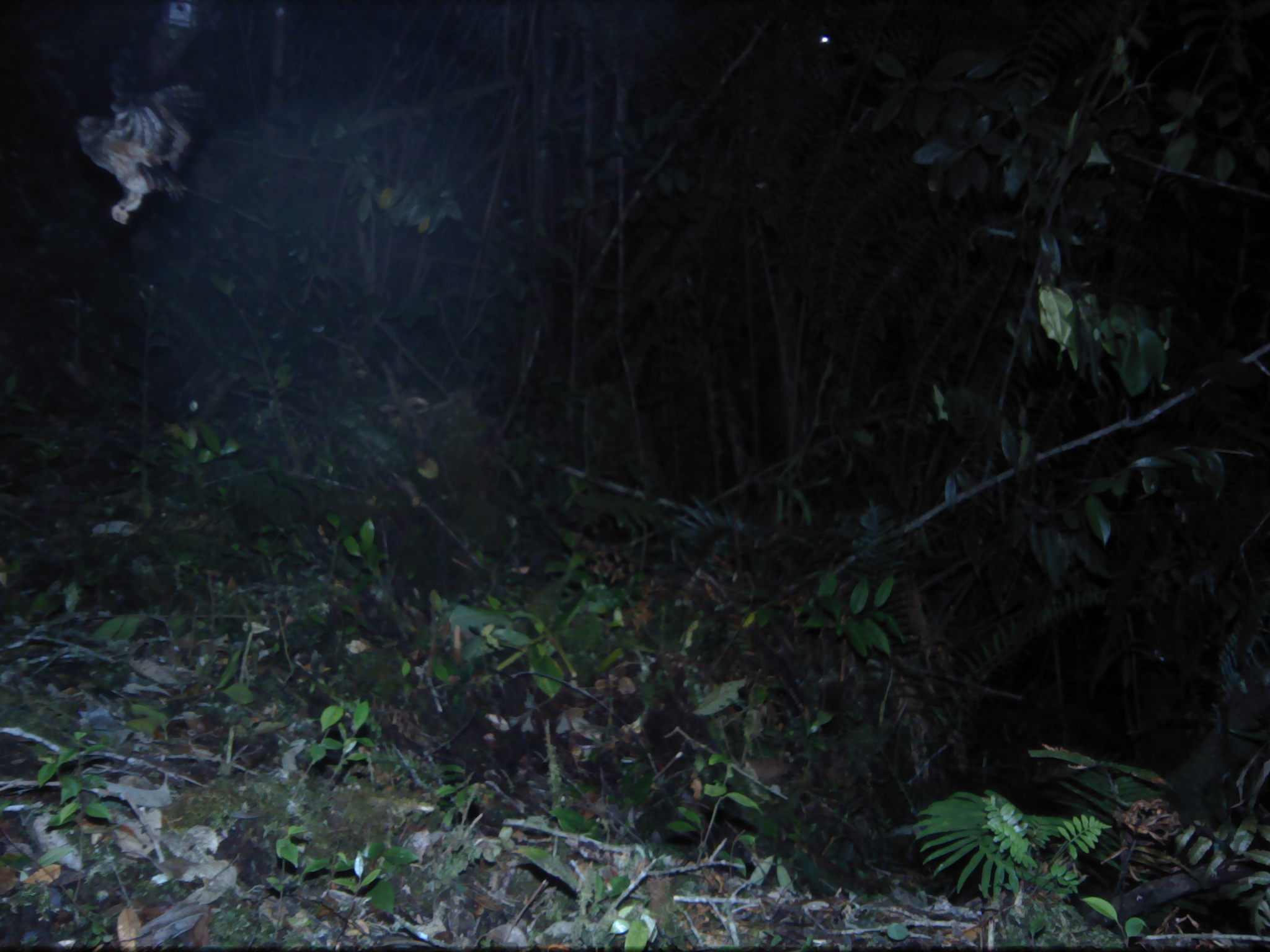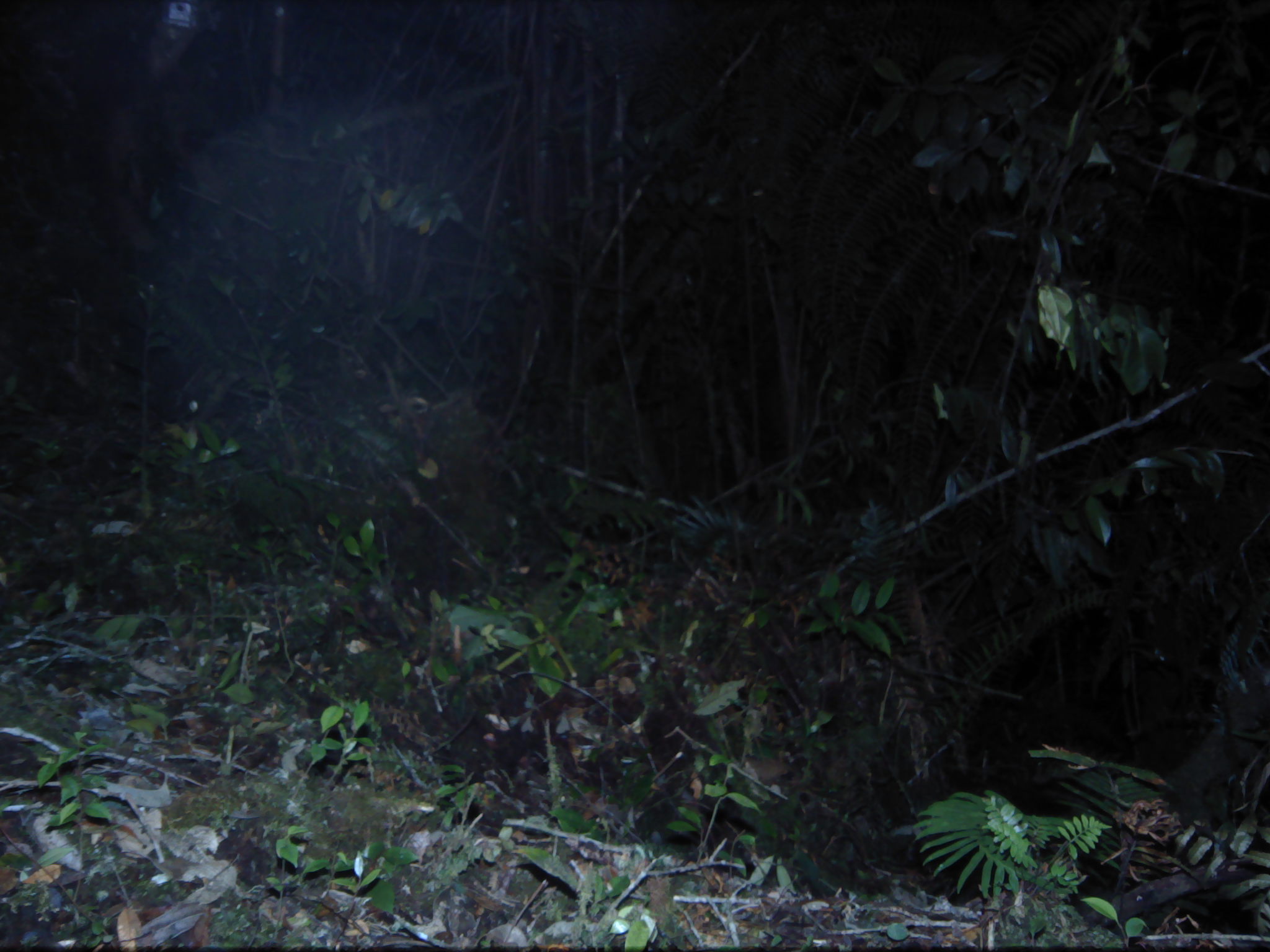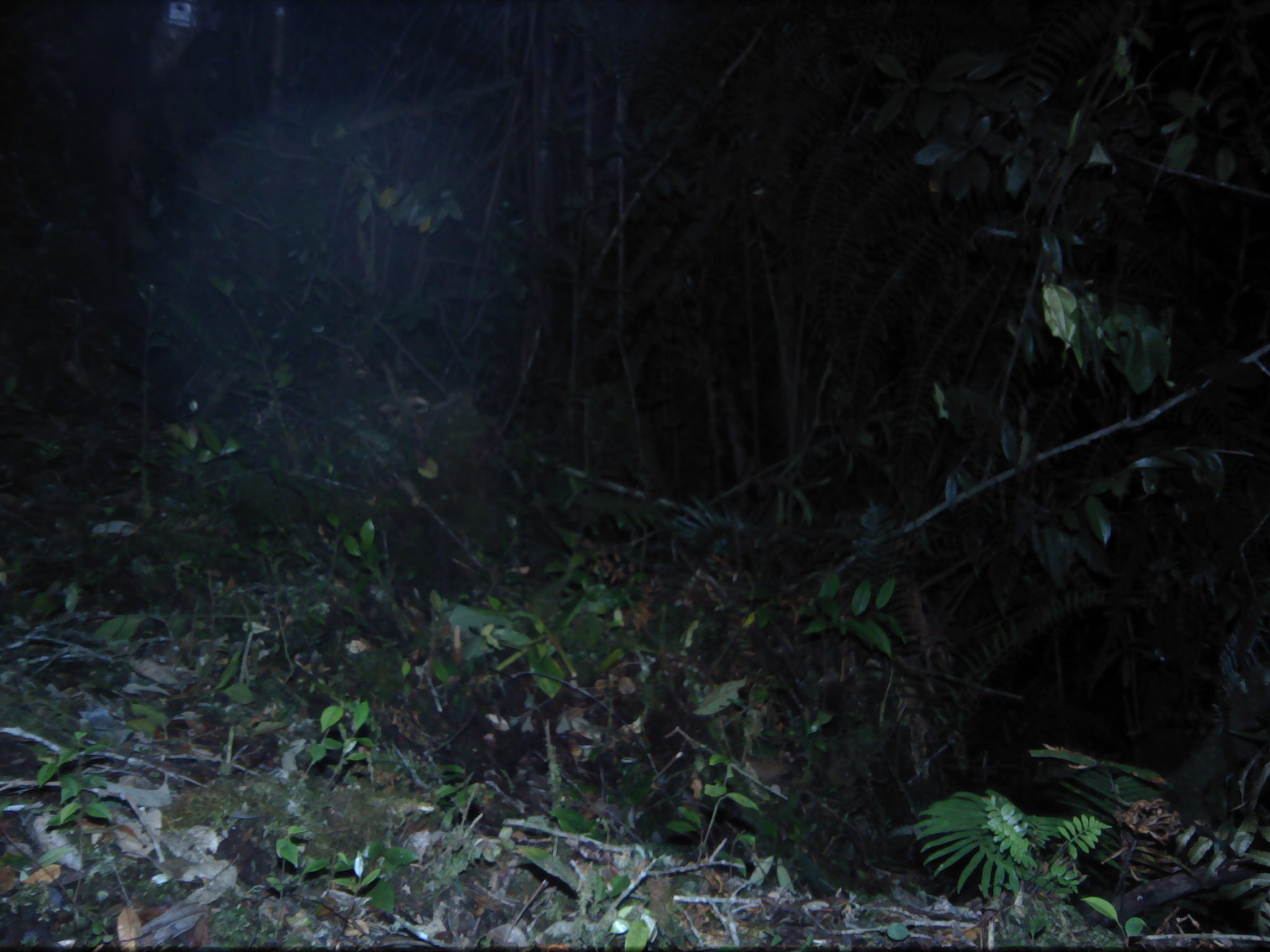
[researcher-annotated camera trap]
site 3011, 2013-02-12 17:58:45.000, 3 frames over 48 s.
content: unidentified animal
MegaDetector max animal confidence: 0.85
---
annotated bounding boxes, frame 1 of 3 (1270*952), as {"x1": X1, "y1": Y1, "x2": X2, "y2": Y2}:
unknown: {"x1": 72, "y1": 1, "x2": 214, "y2": 227}